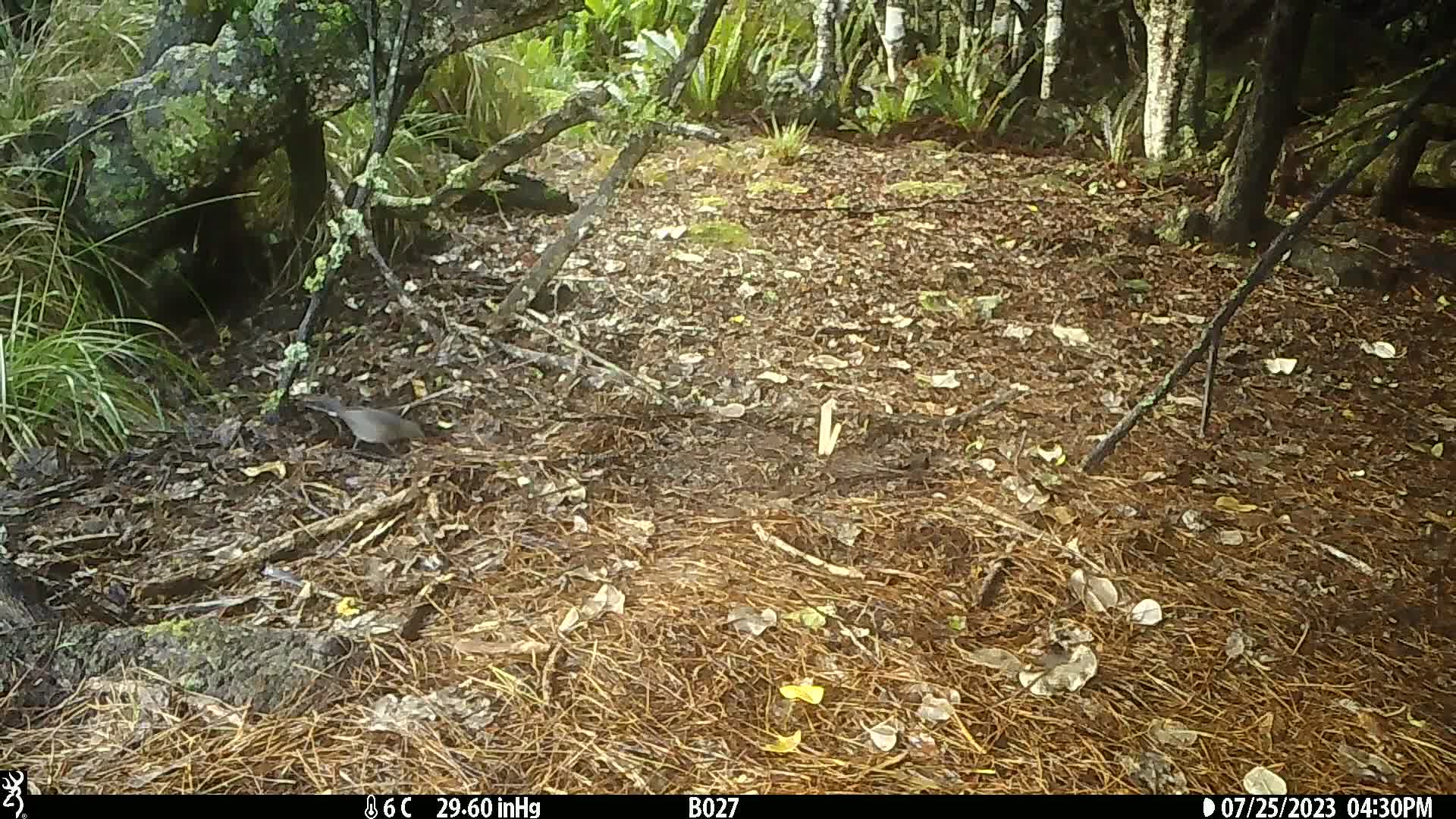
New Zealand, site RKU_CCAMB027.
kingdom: Animalia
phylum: Chordata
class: Aves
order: Passeriformes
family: Turdidae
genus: Turdus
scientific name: Turdus merula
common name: eurasian blackbird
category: blackbird